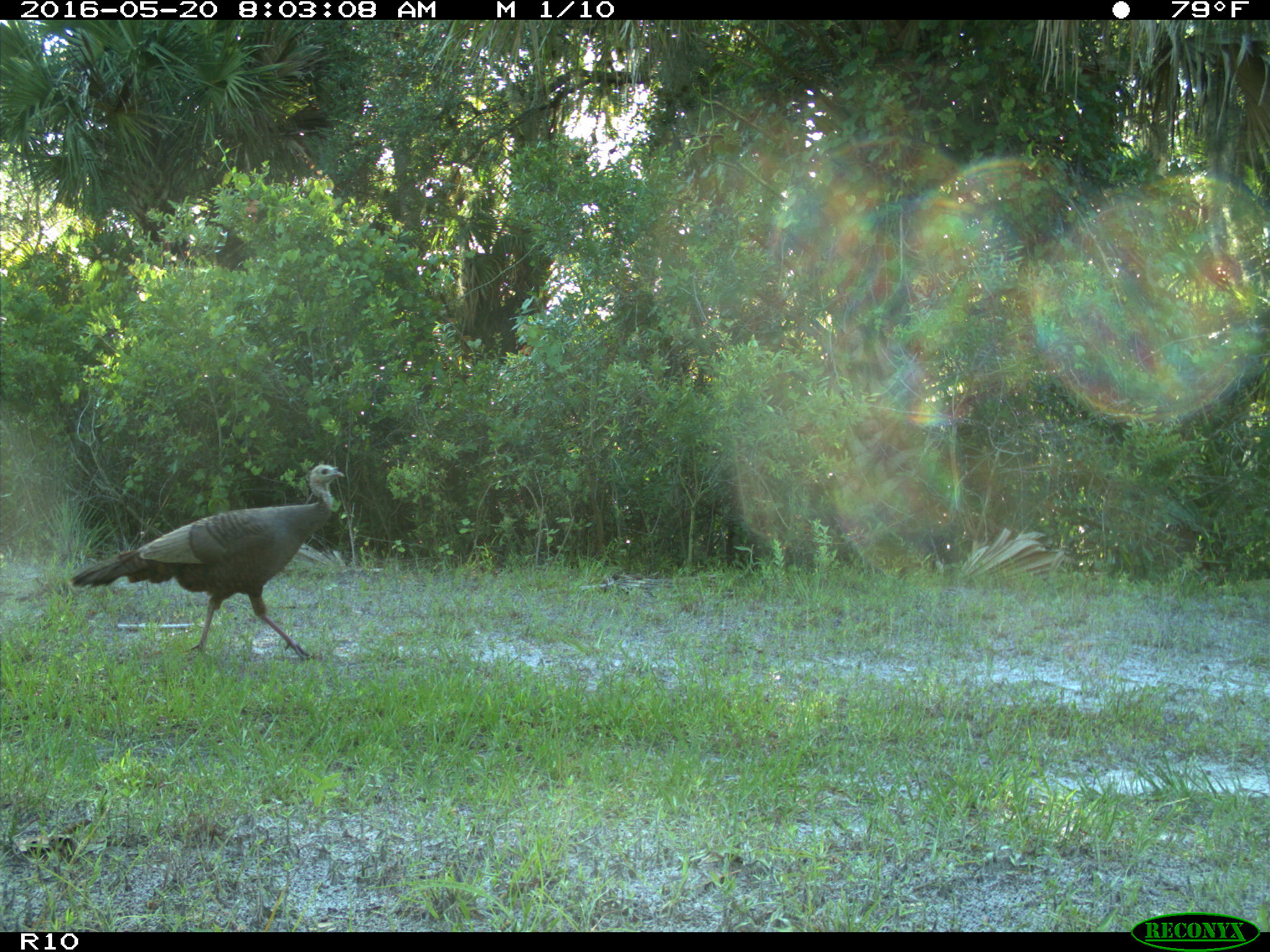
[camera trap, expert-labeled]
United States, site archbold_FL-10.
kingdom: Animalia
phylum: Chordata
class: Aves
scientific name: Aves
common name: birds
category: unidentified bird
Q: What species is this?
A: Unidentified bird (birds) (Aves).